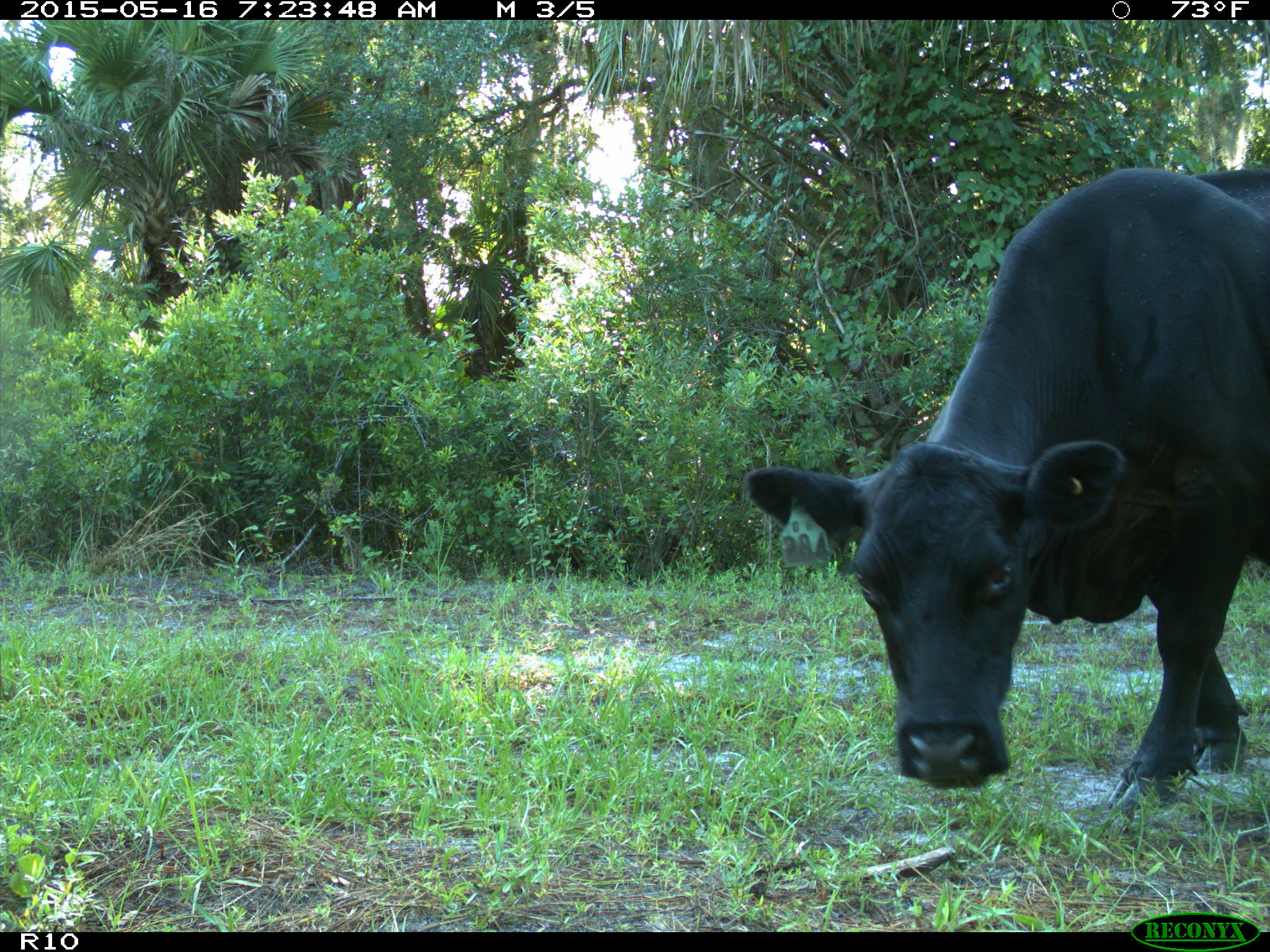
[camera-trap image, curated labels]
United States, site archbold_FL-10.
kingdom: Animalia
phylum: Chordata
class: Mammalia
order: Artiodactyla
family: Bovidae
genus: Bos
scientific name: Bos taurus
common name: domestic cow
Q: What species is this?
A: Bos taurus (domestic cow).